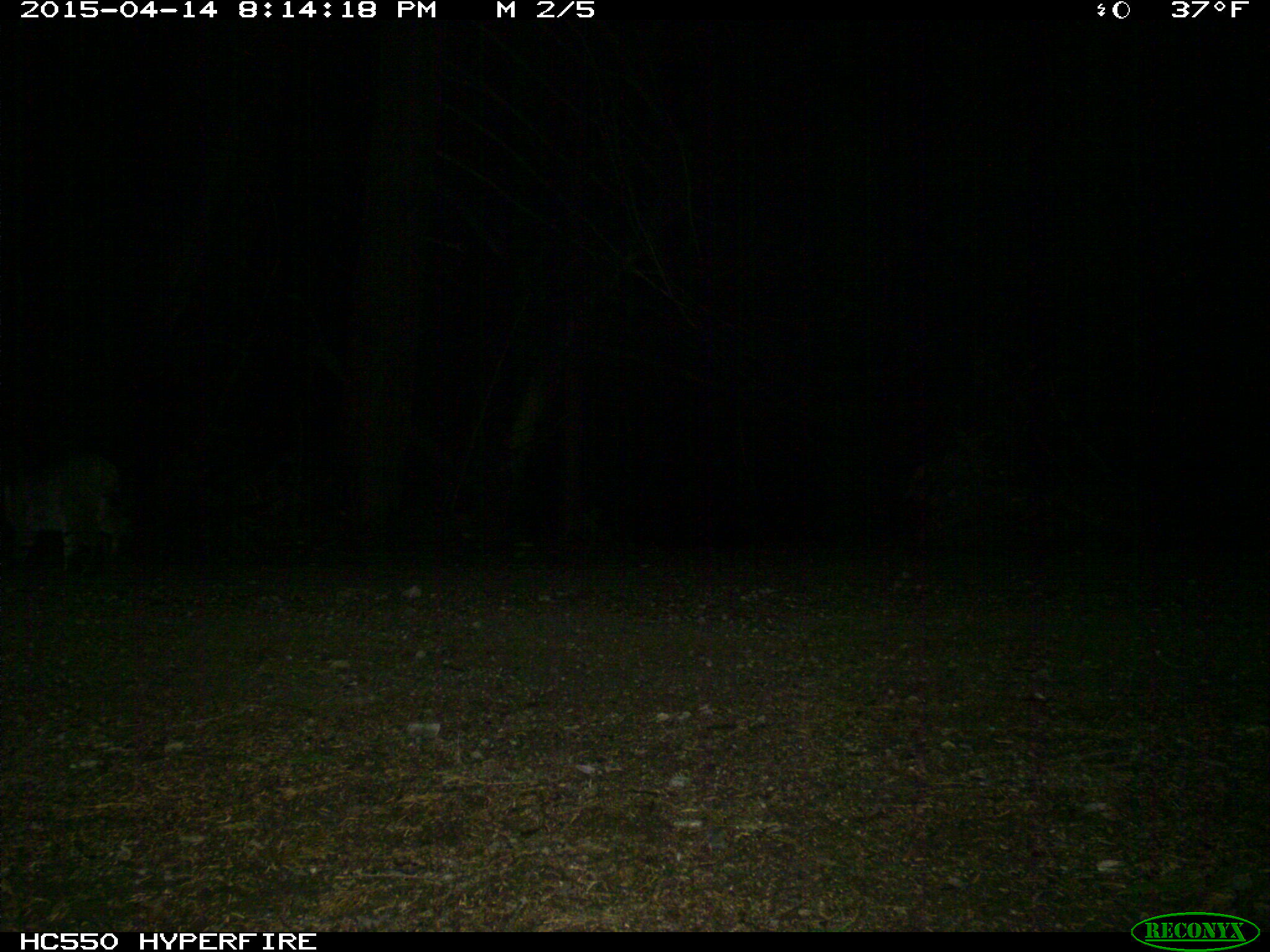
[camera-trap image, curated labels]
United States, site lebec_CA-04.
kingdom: Animalia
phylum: Chordata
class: Mammalia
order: Carnivora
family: Felidae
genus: Lynx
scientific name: Lynx rufus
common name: bobcat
Lynx rufus (bobcat).